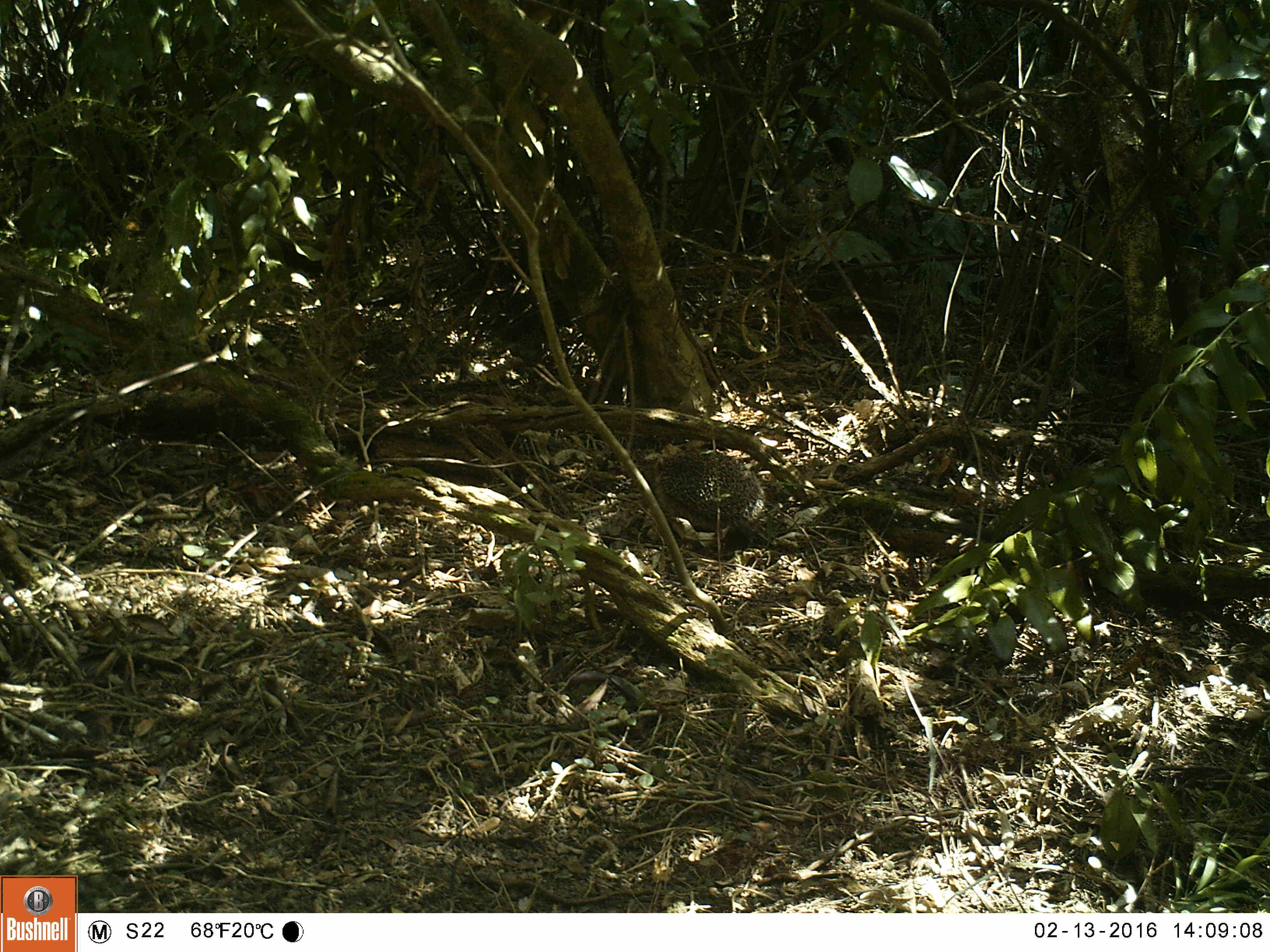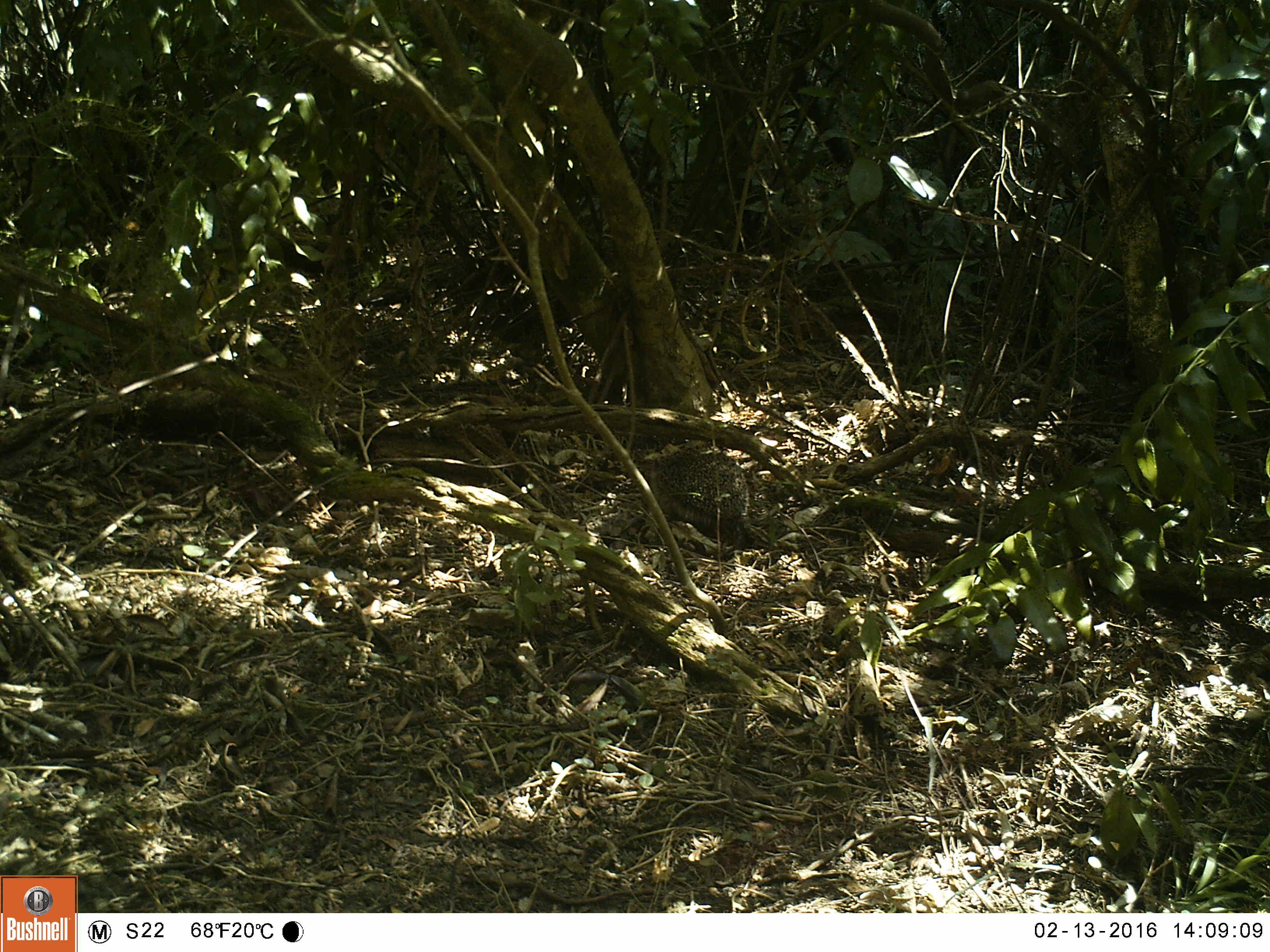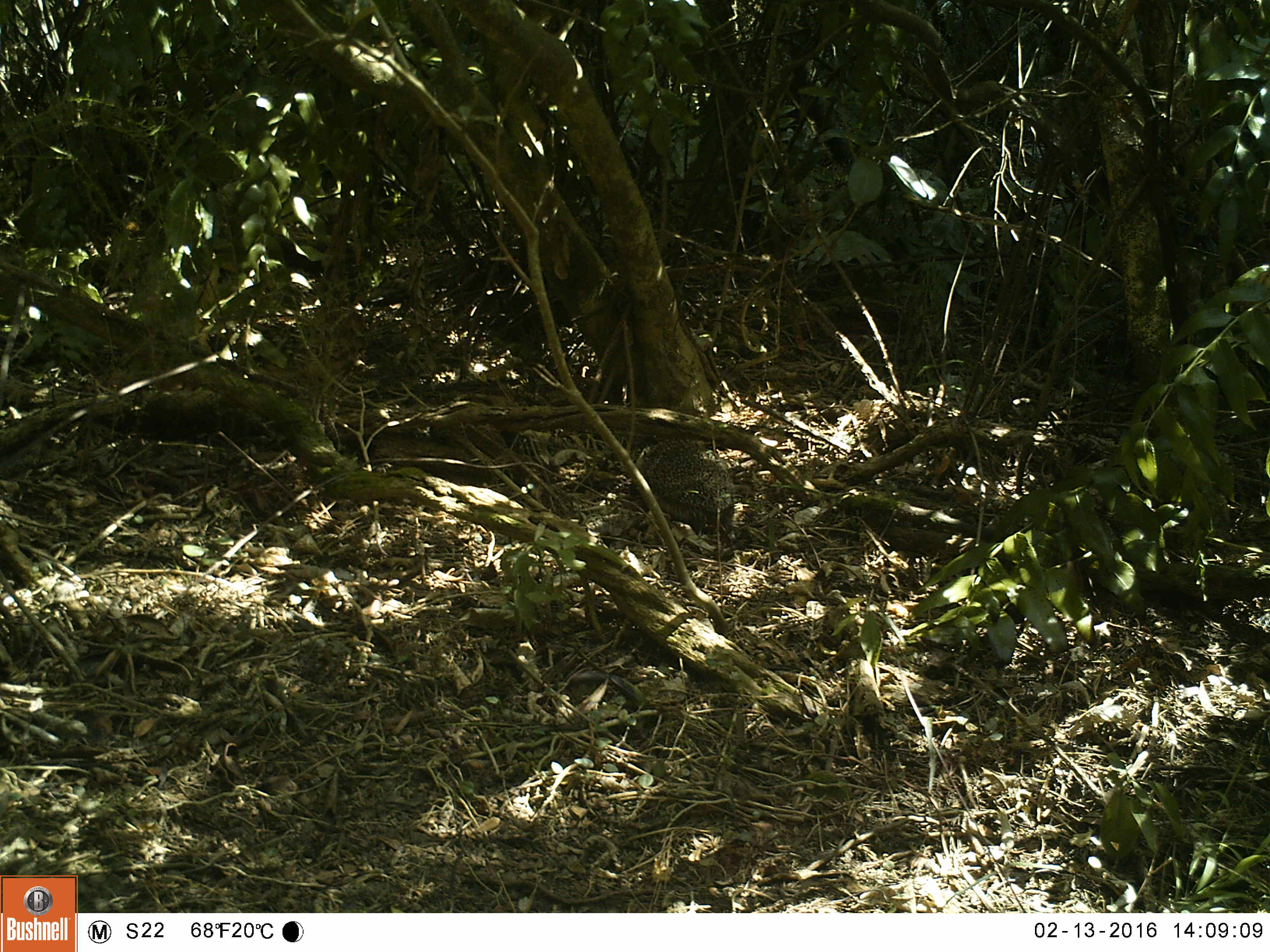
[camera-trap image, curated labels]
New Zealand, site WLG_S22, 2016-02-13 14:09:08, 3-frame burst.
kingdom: Animalia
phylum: Chordata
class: Mammalia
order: Eulipotyphla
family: Erinaceidae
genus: Erinaceus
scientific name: Erinaceus europaeus europaeus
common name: european hedgehog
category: hedgehog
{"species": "hedgehog (european hedgehog) (Erinaceus europaeus europaeus)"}